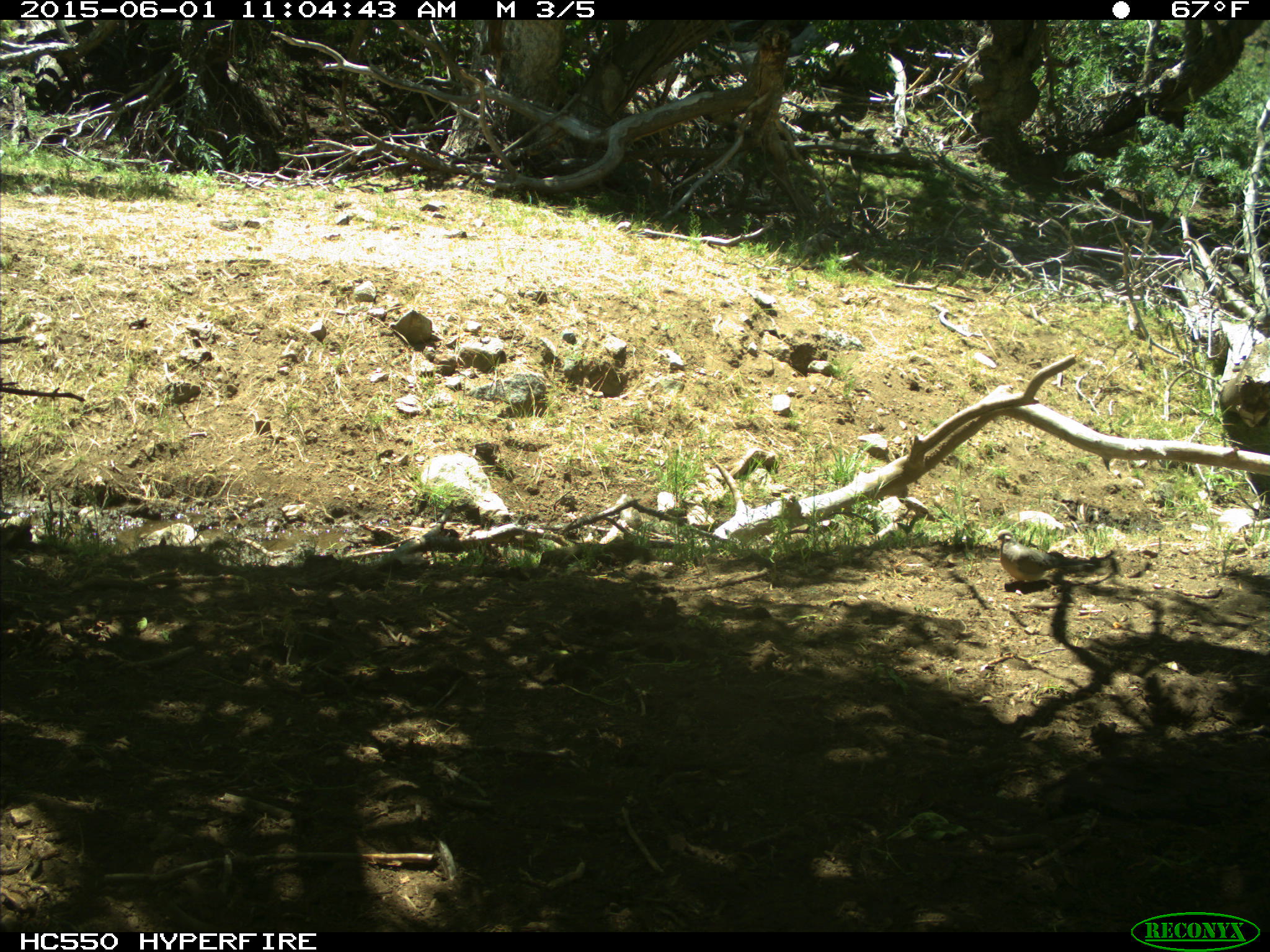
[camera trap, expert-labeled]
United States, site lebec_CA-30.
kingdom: Animalia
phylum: Chordata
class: Aves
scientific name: Aves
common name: birds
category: unidentified bird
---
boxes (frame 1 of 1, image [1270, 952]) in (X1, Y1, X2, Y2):
animal: (993, 529, 1111, 594)